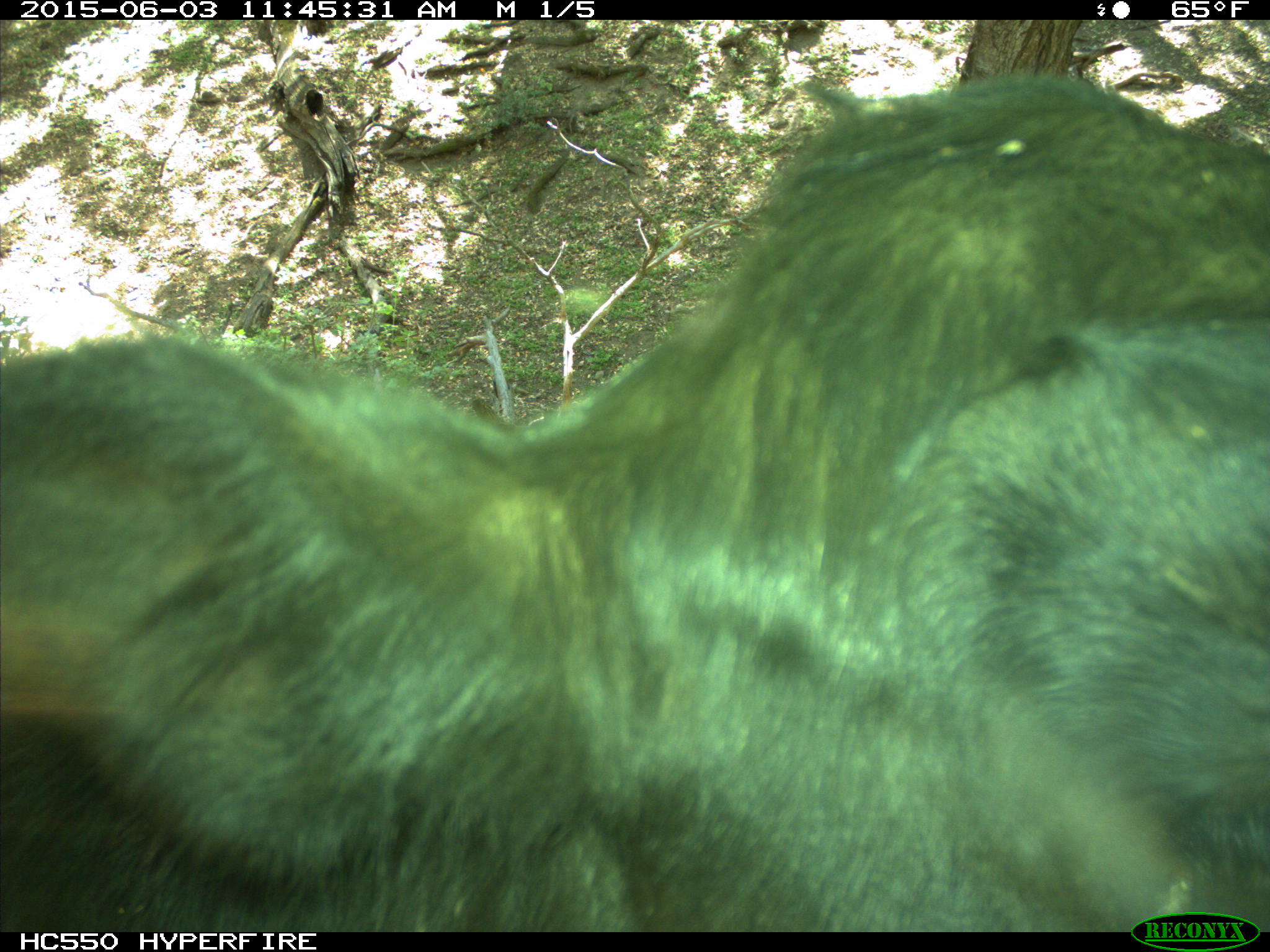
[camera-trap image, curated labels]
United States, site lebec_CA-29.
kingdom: Animalia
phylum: Chordata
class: Mammalia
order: Artiodactyla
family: Bovidae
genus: Bos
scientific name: Bos taurus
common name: domestic cow